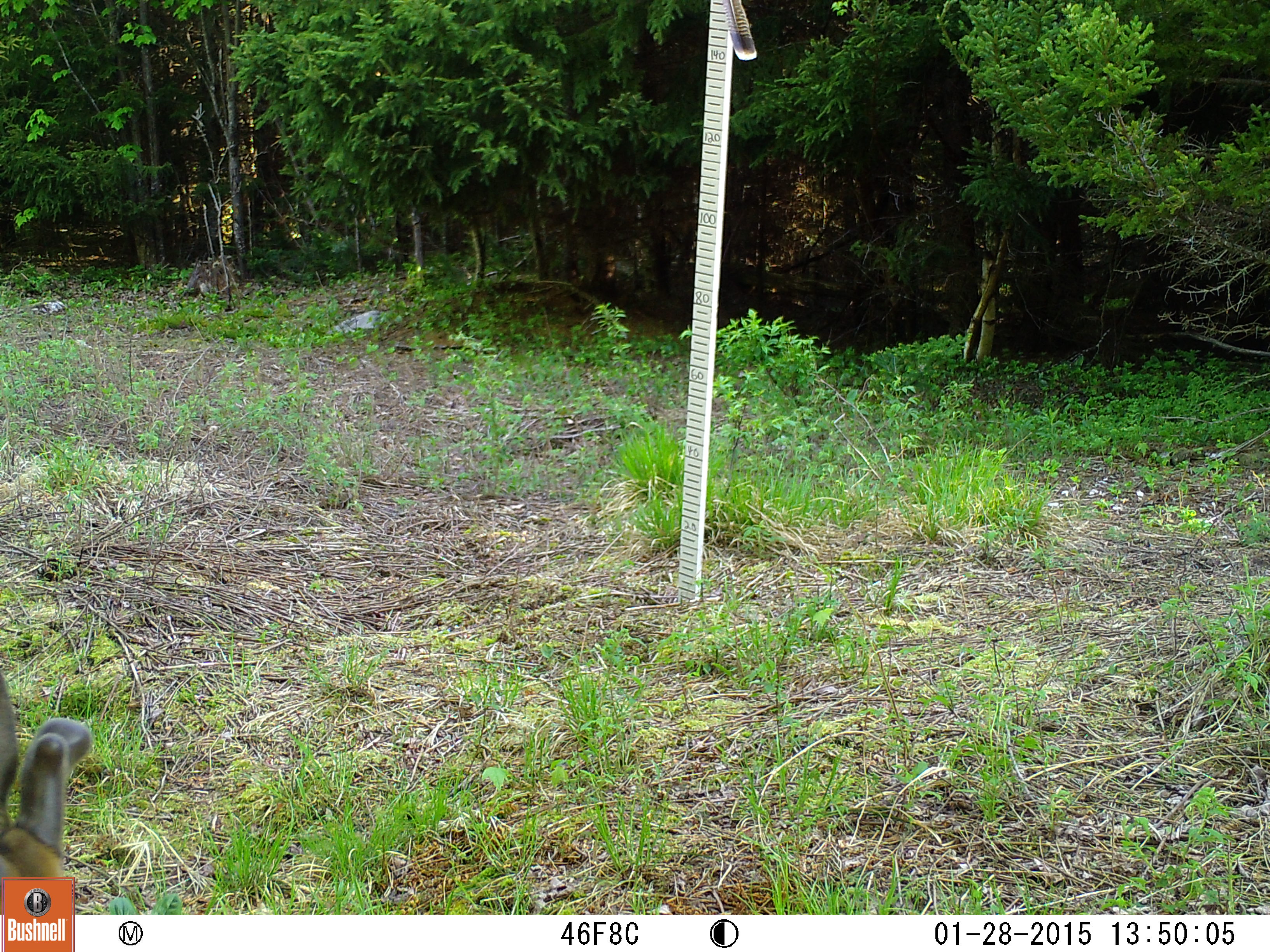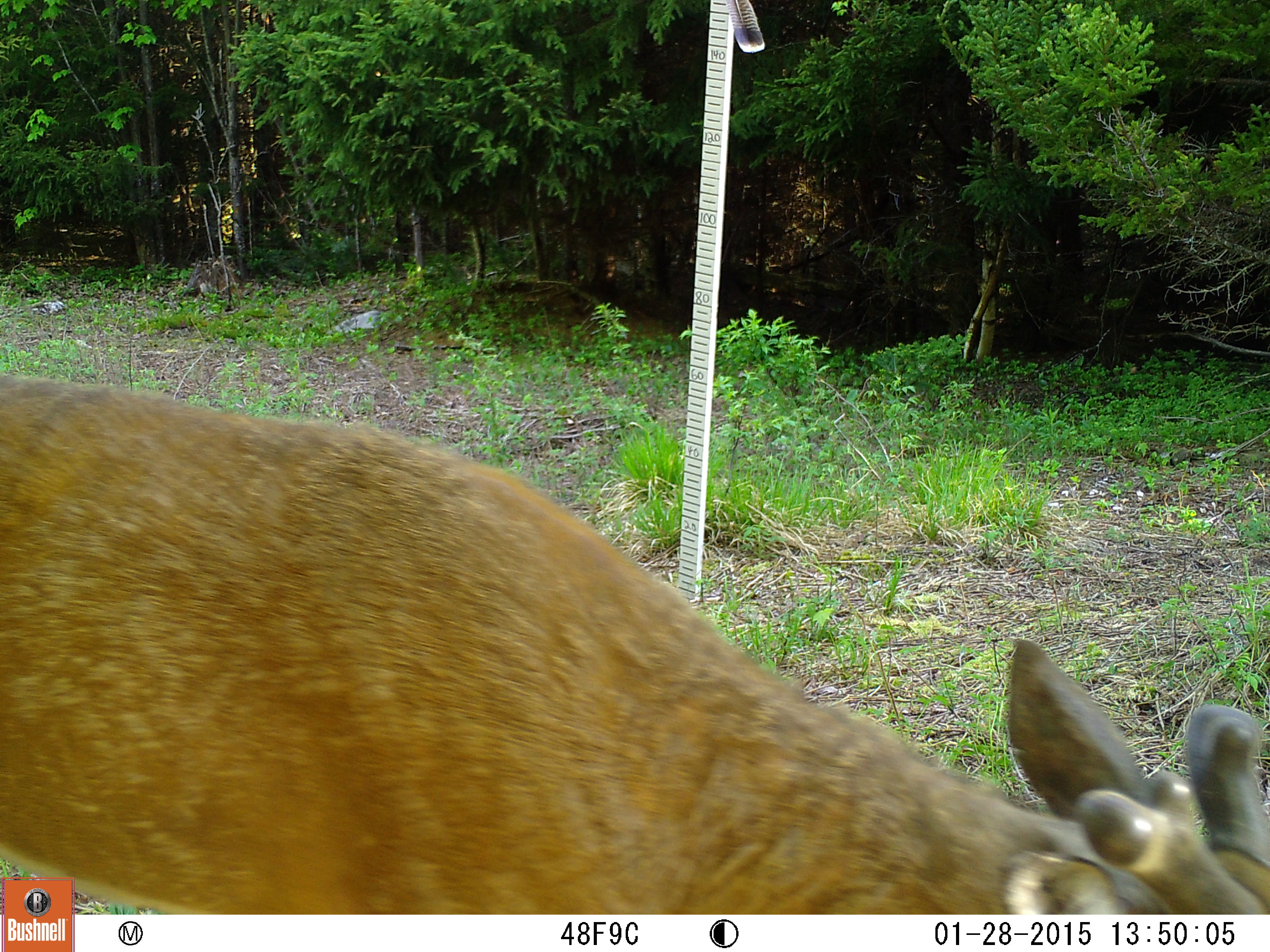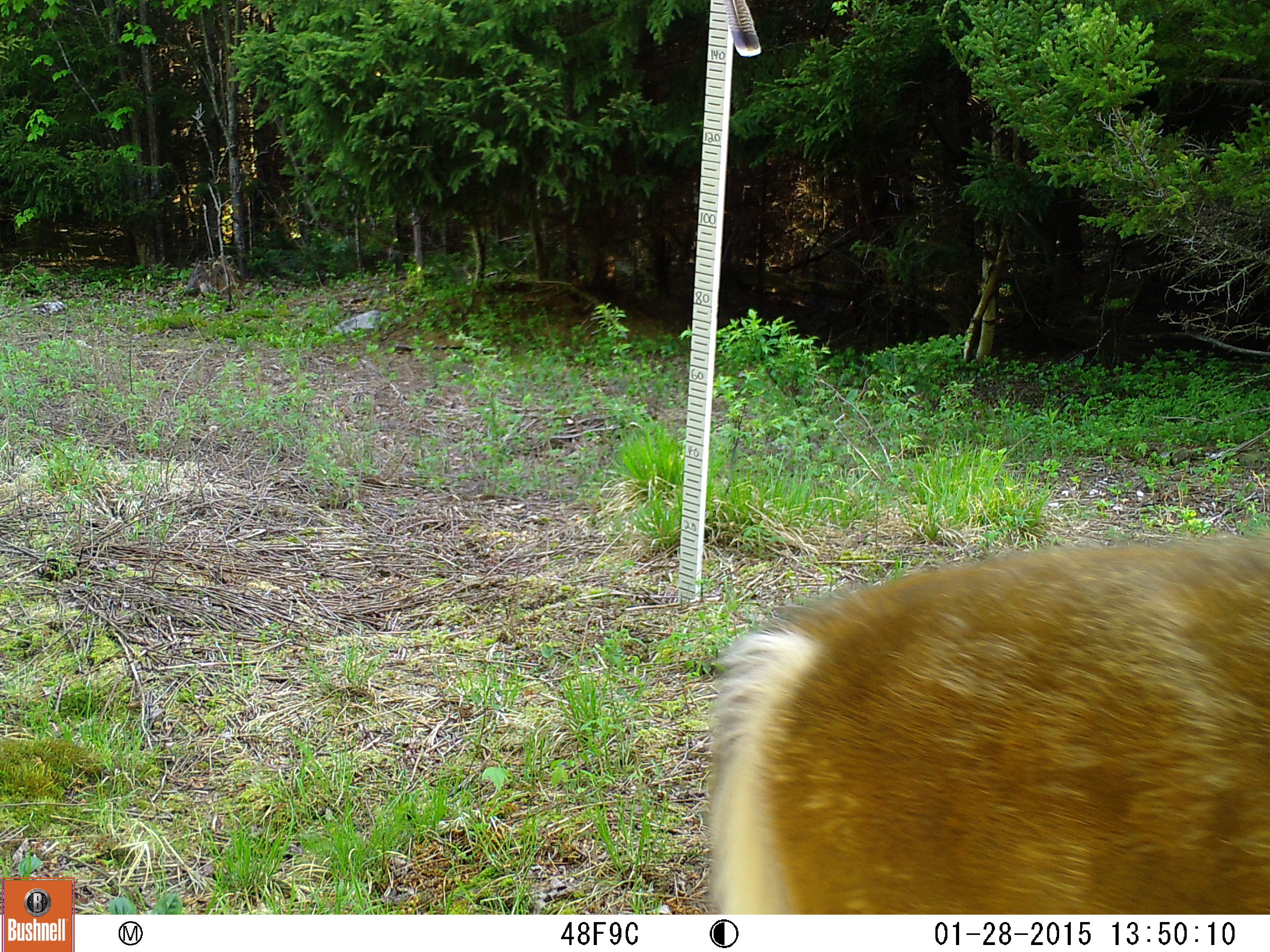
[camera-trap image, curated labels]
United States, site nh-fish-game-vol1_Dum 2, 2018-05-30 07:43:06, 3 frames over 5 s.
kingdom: Animalia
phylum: Chordata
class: Mammalia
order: Artiodactyla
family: Cervidae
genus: Odocoileus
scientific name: Odocoileus virginianus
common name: white-tailed deer